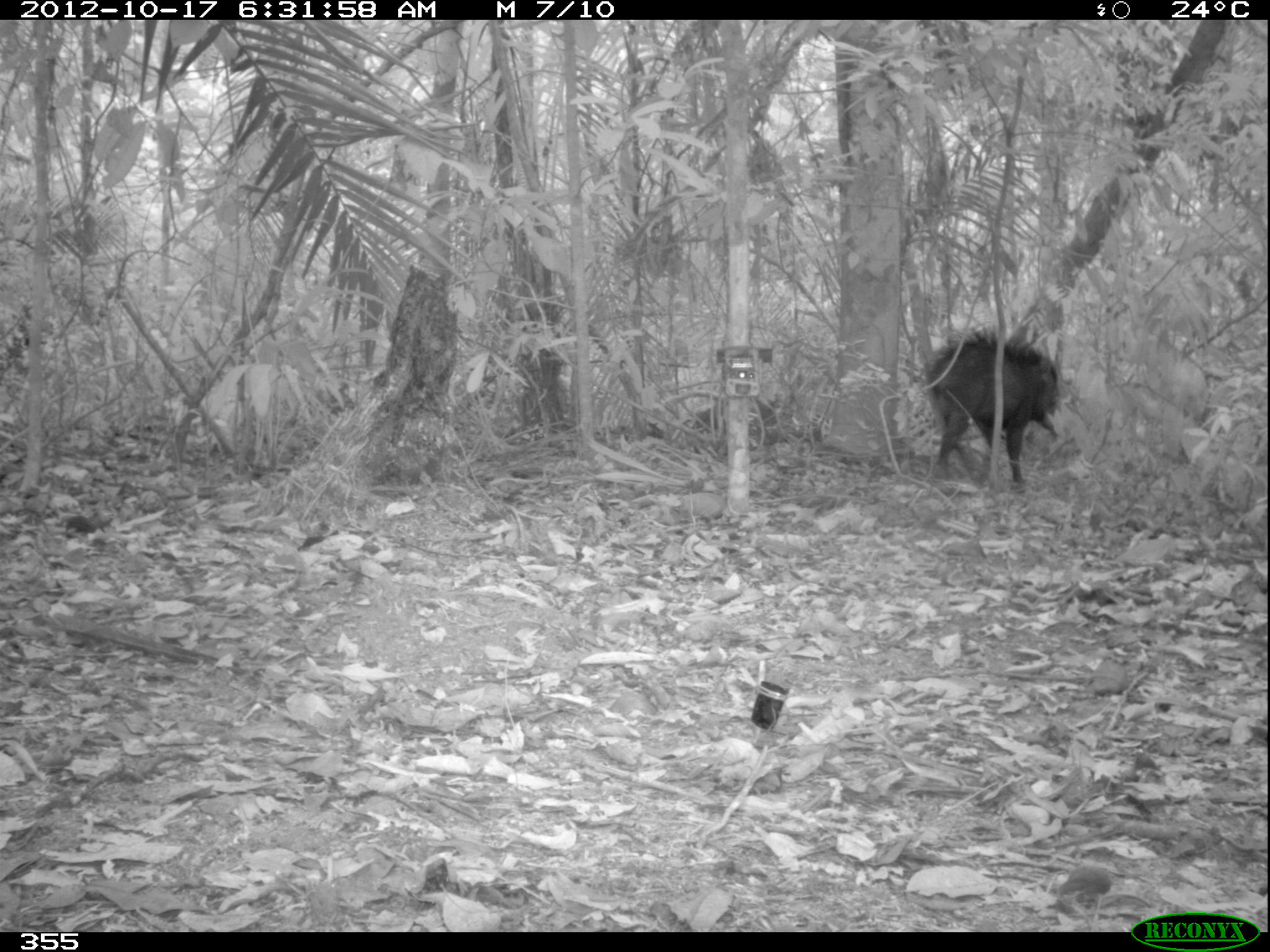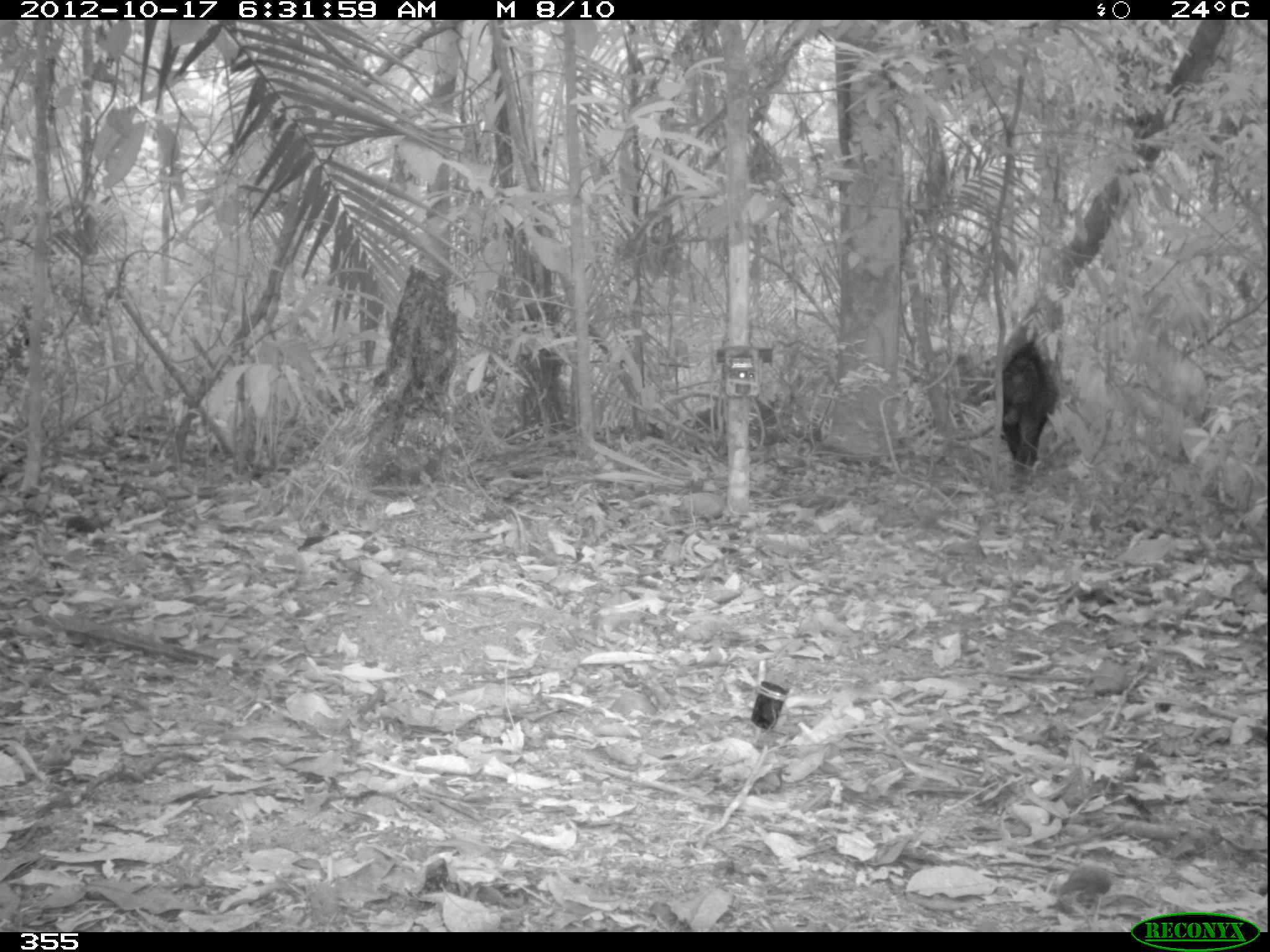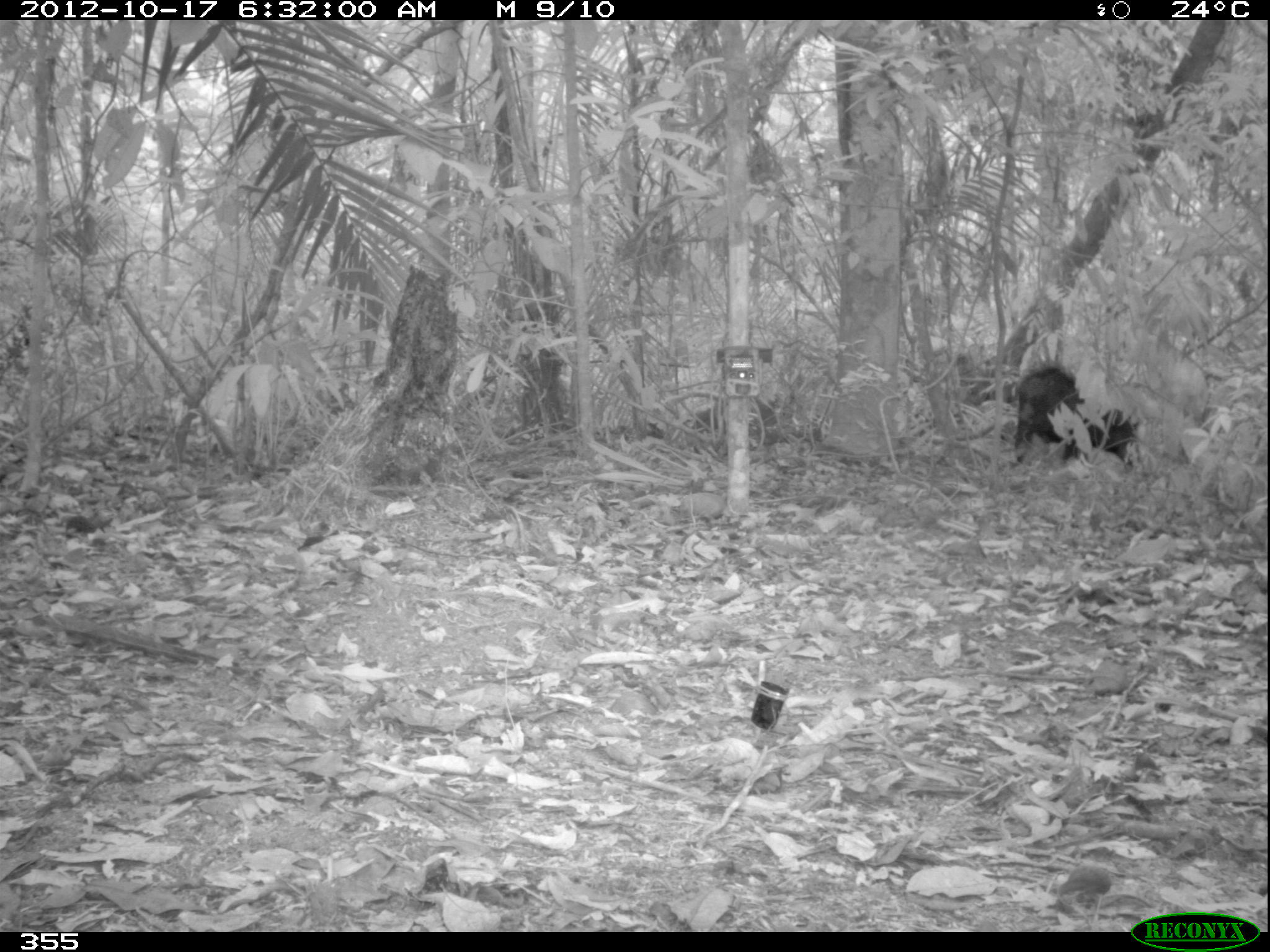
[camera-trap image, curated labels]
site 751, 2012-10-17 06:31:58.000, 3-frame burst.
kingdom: Animalia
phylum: Chordata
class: Mammalia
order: Artiodactyla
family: Tayassuidae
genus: Tayassu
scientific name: Tayassu pecari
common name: white-lipped peccary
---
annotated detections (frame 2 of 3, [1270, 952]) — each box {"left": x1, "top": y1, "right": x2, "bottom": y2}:
tayassu pecari: {"left": 1000, "top": 340, "right": 1058, "bottom": 491}